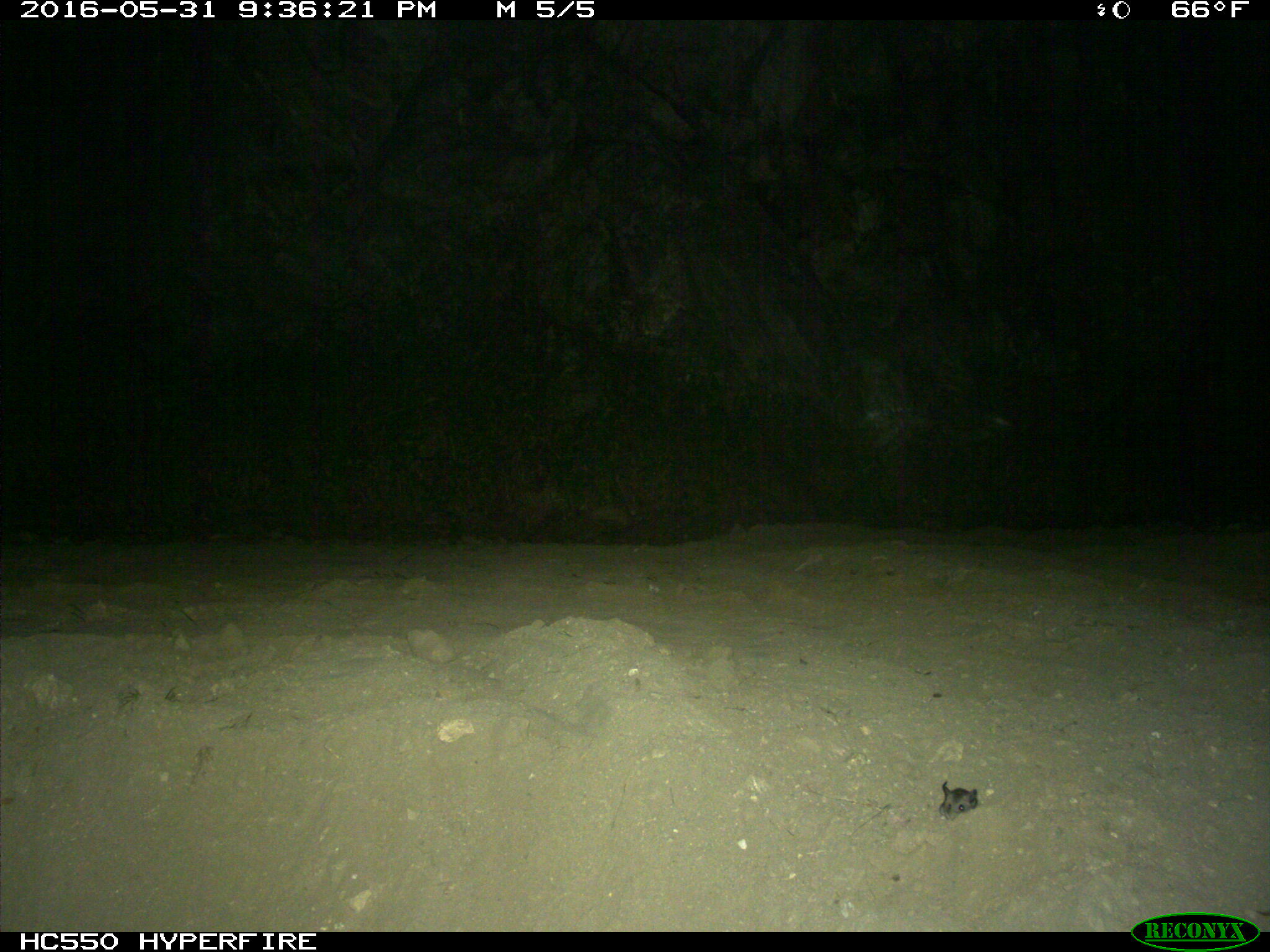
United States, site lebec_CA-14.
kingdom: Animalia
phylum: Chordata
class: Mammalia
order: Rodentia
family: Cricetidae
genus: Peromyscus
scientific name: Peromyscus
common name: deermice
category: unidentified deer mouse